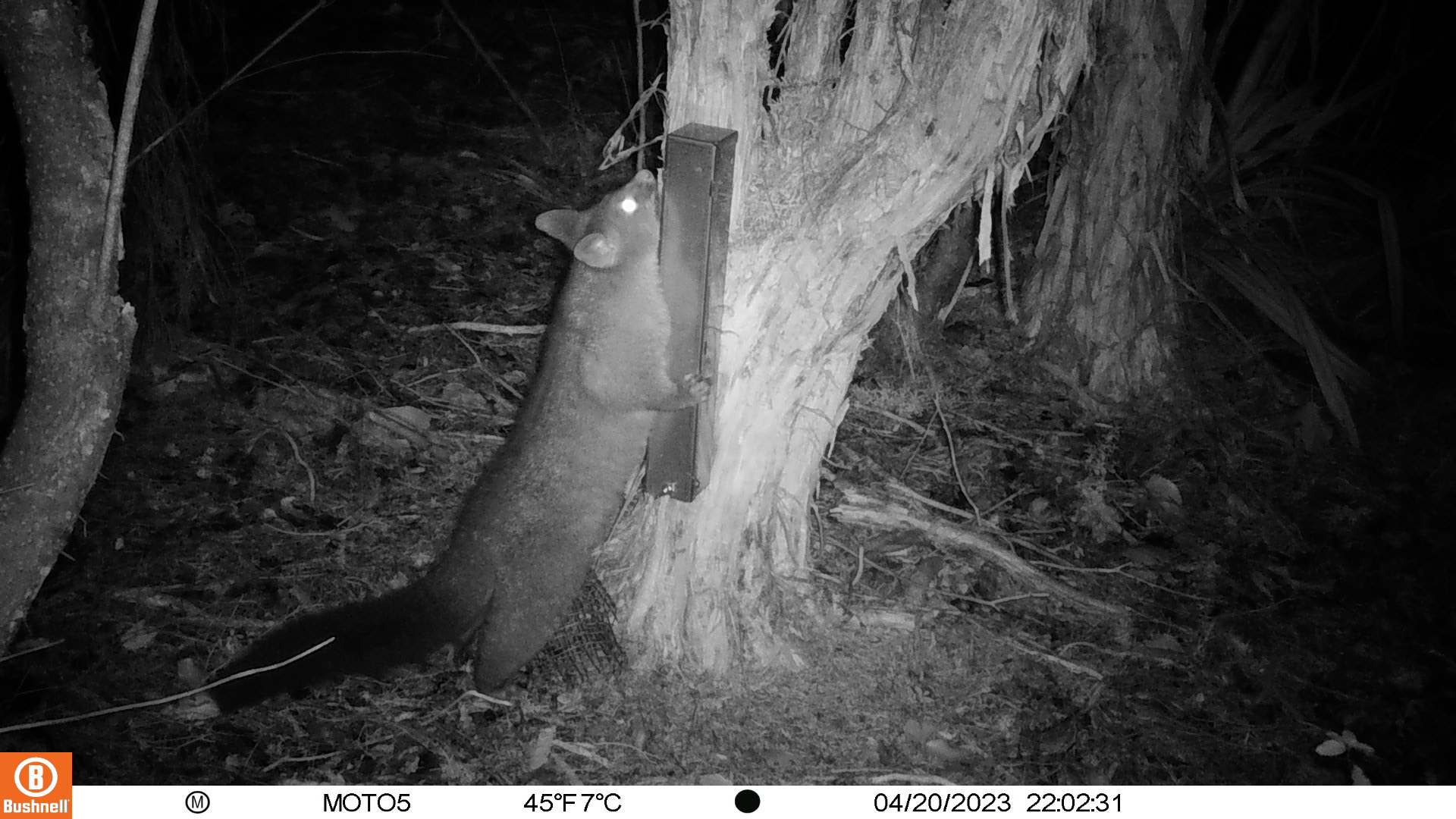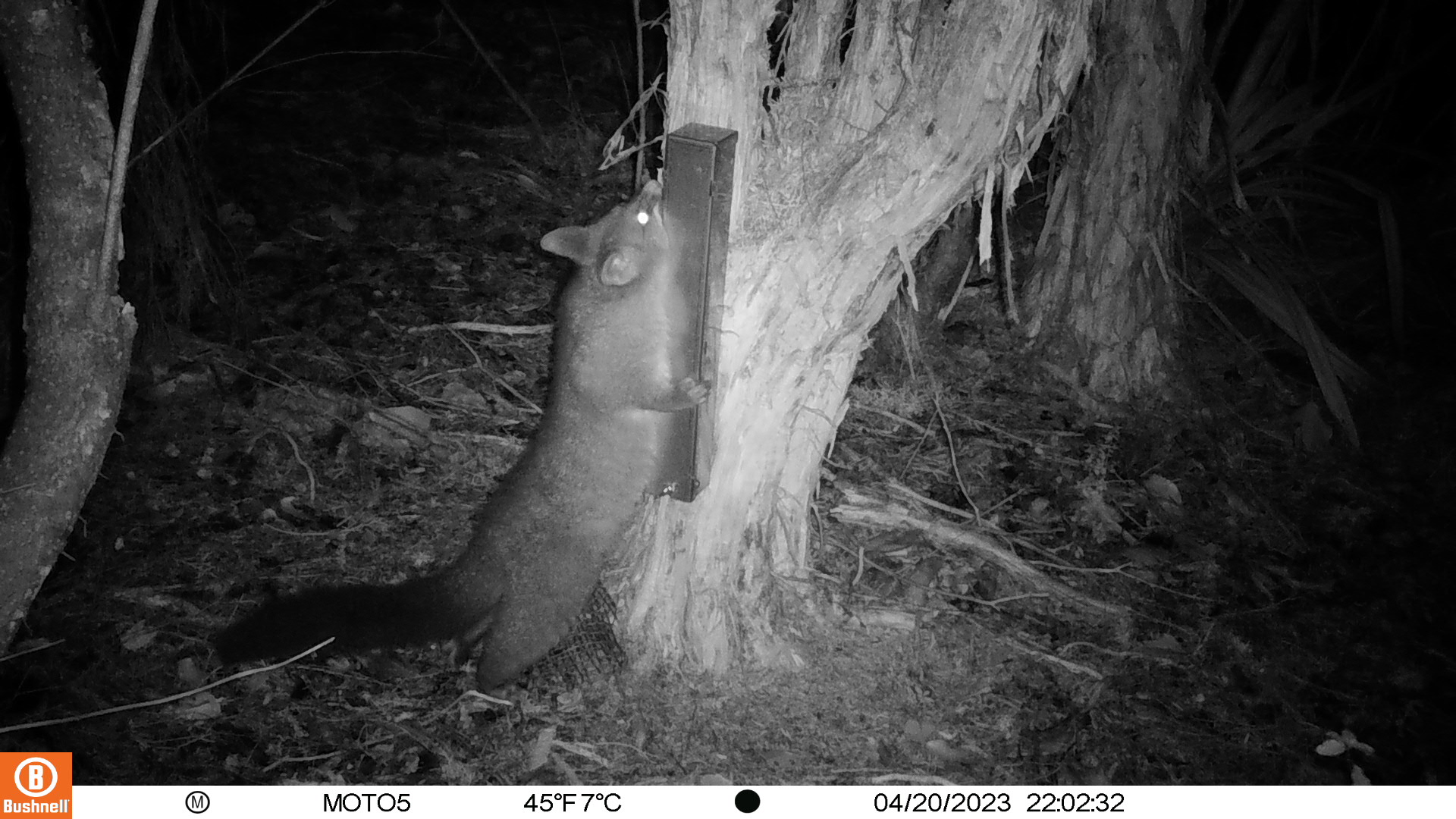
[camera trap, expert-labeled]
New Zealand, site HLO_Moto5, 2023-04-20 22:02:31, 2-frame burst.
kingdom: Animalia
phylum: Chordata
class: Mammalia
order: Diprotodontia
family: Phalangeridae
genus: Trichosurus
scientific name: Trichosurus vulpecula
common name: common brushtail possum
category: possum